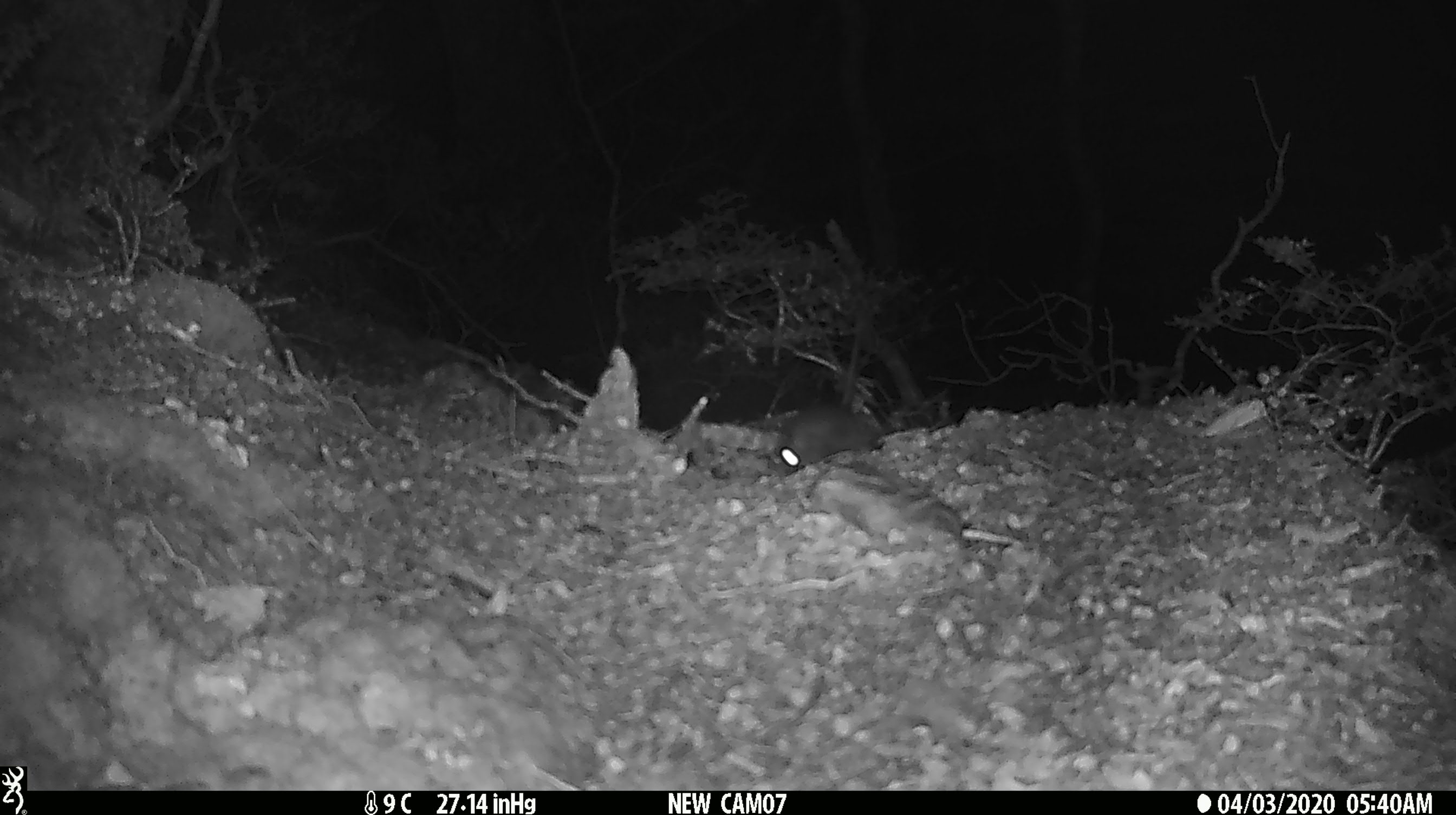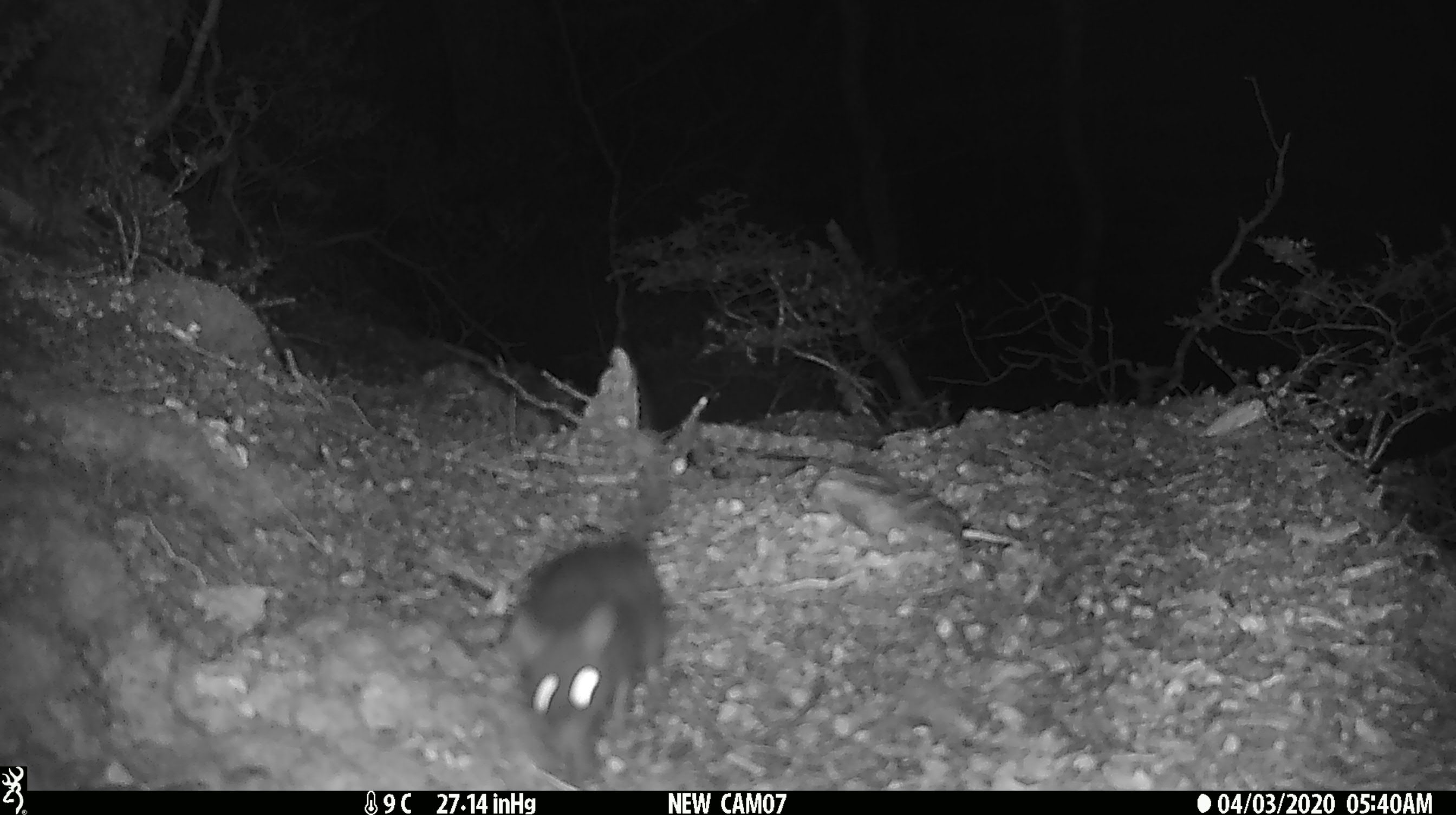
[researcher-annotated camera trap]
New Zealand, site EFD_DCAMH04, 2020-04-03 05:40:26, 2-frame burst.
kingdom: Animalia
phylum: Chordata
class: Mammalia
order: Rodentia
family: Muridae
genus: Rattus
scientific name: Rattus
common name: rat